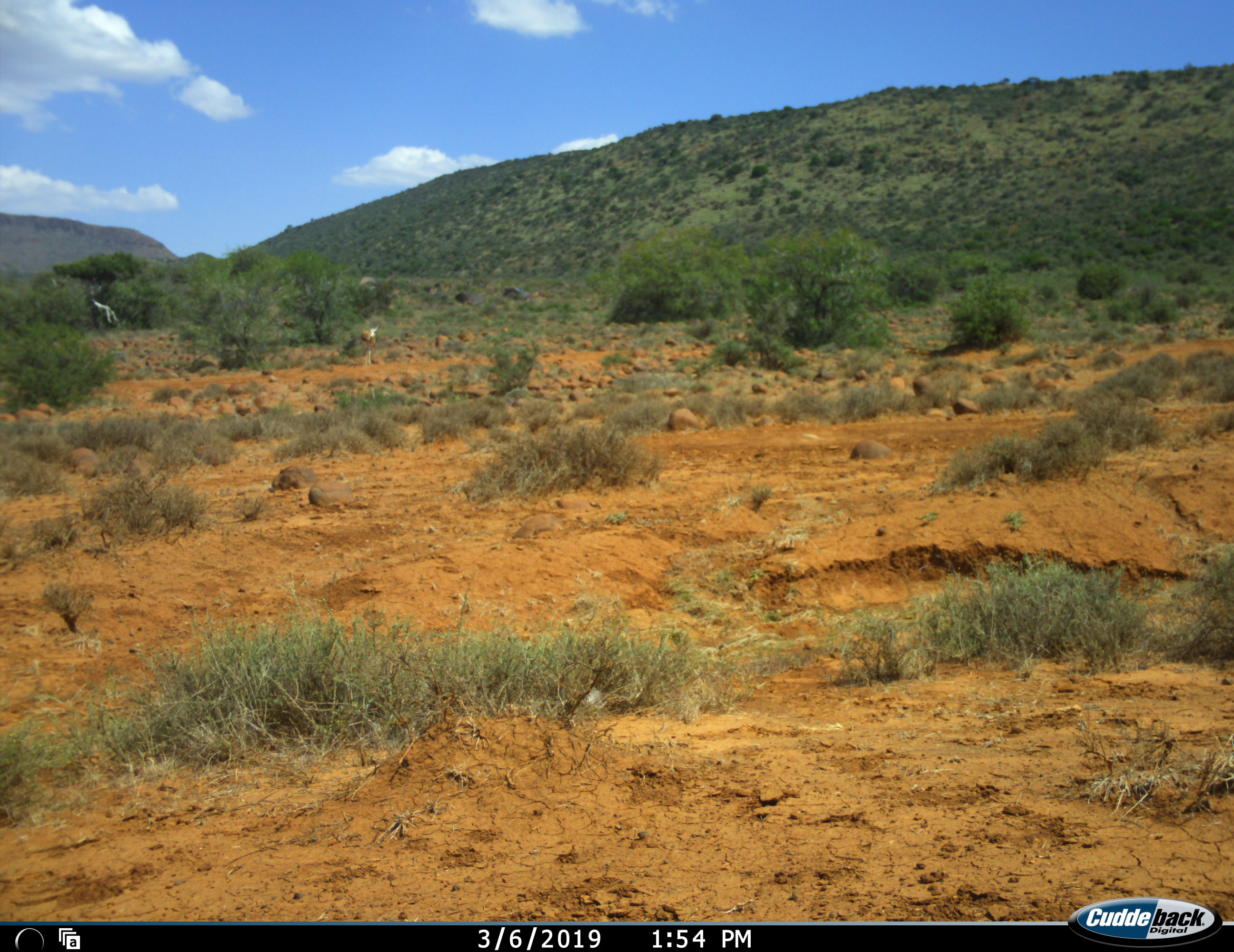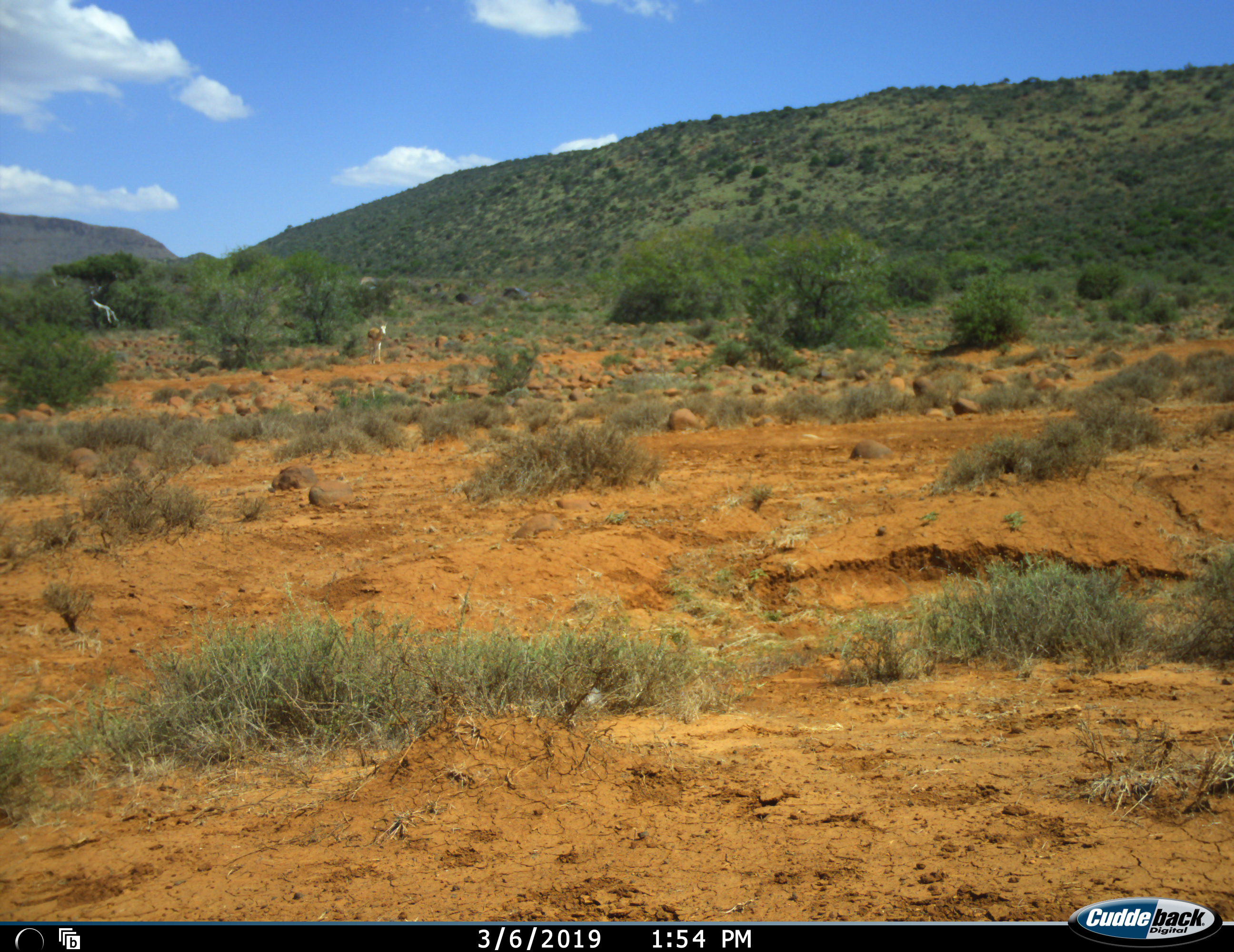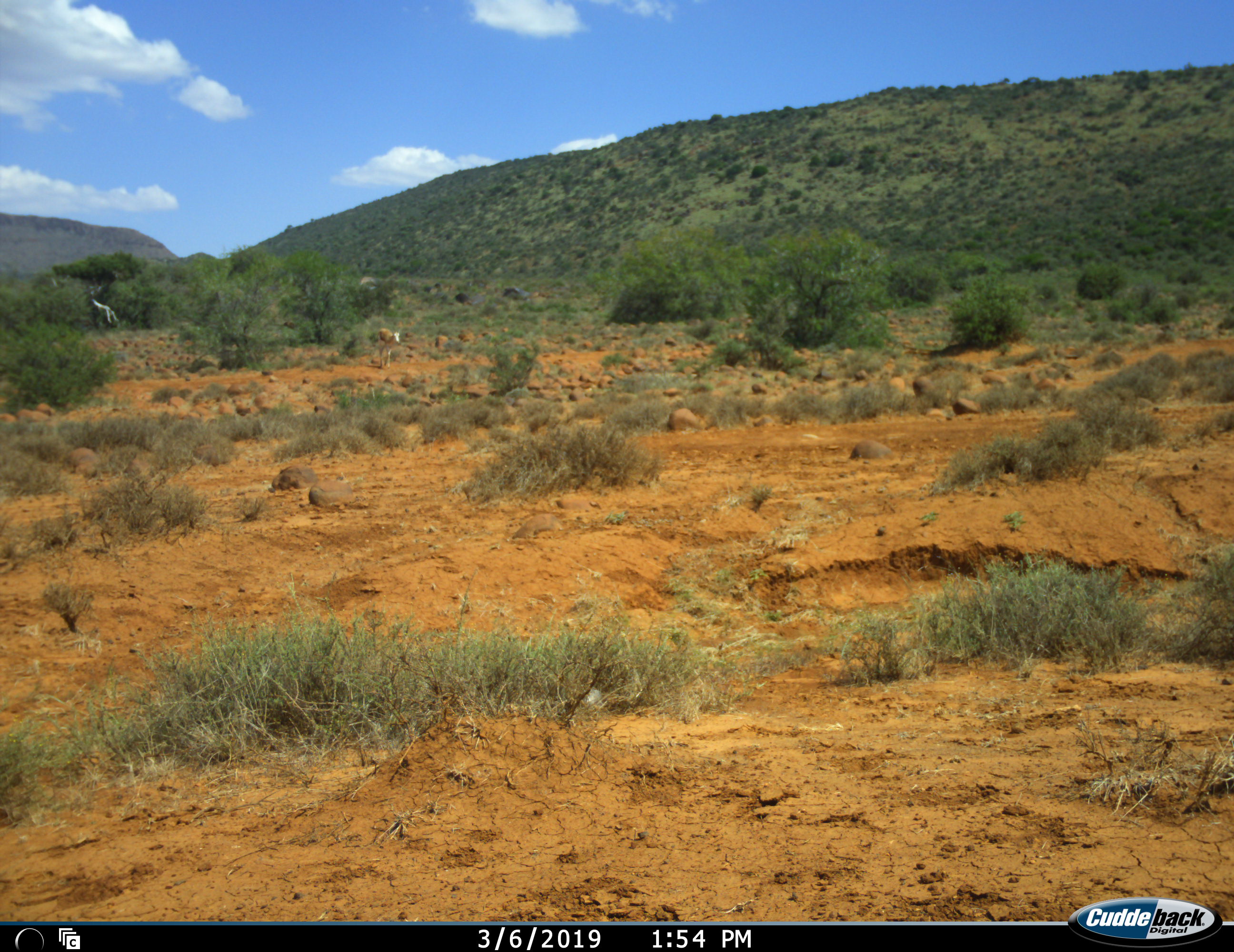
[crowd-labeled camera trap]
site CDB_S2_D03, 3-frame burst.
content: unidentified animal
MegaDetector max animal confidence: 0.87